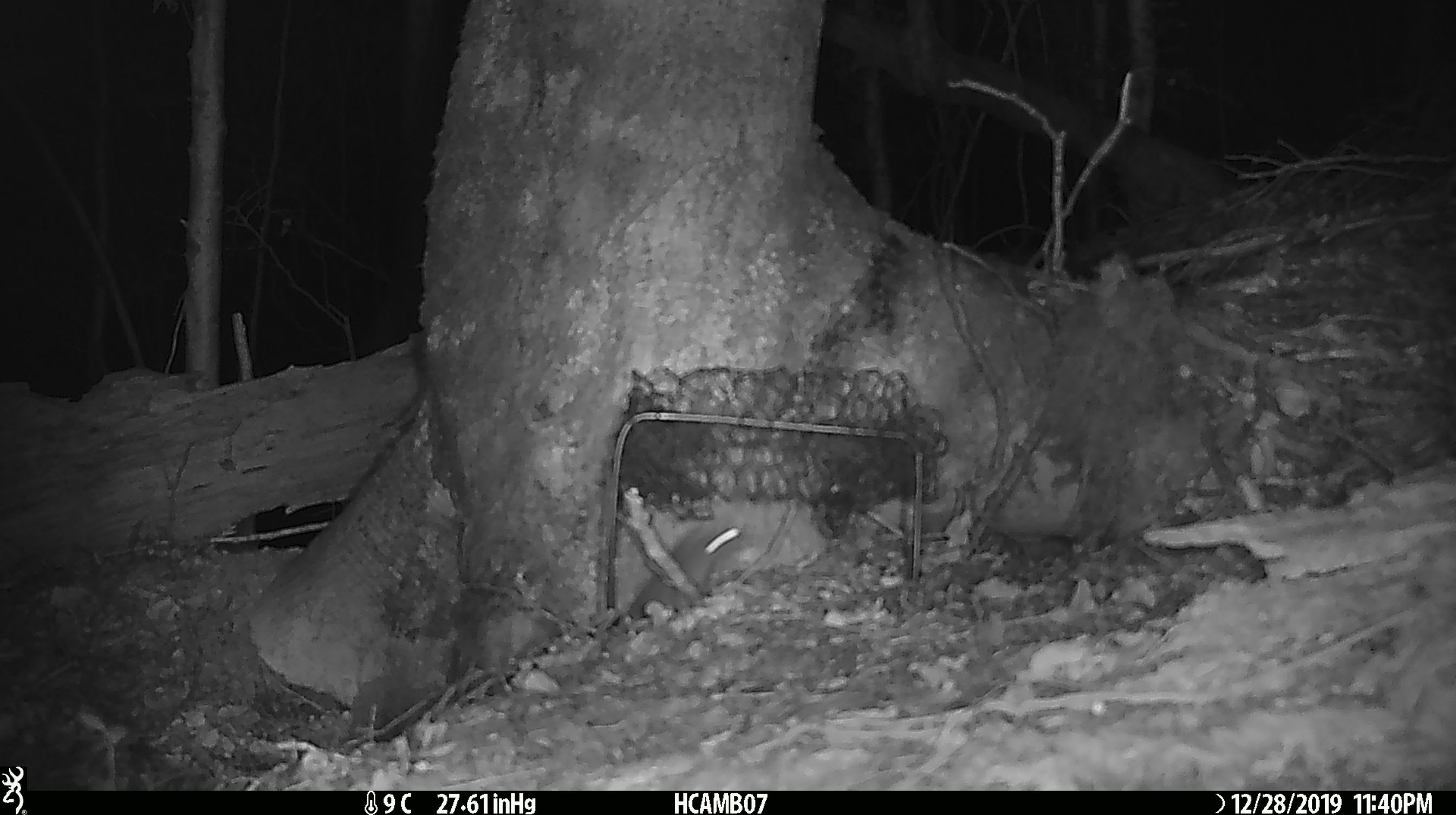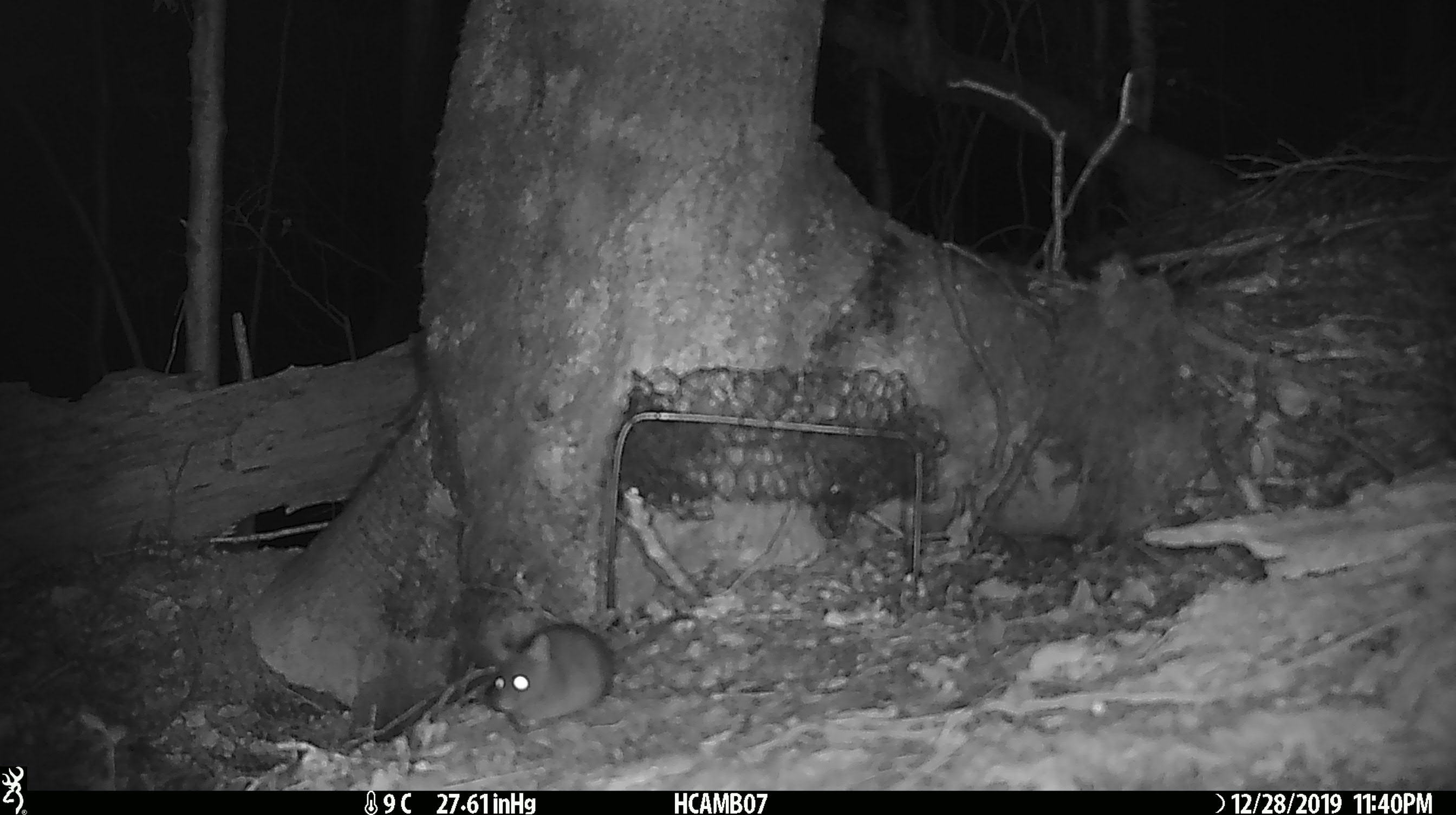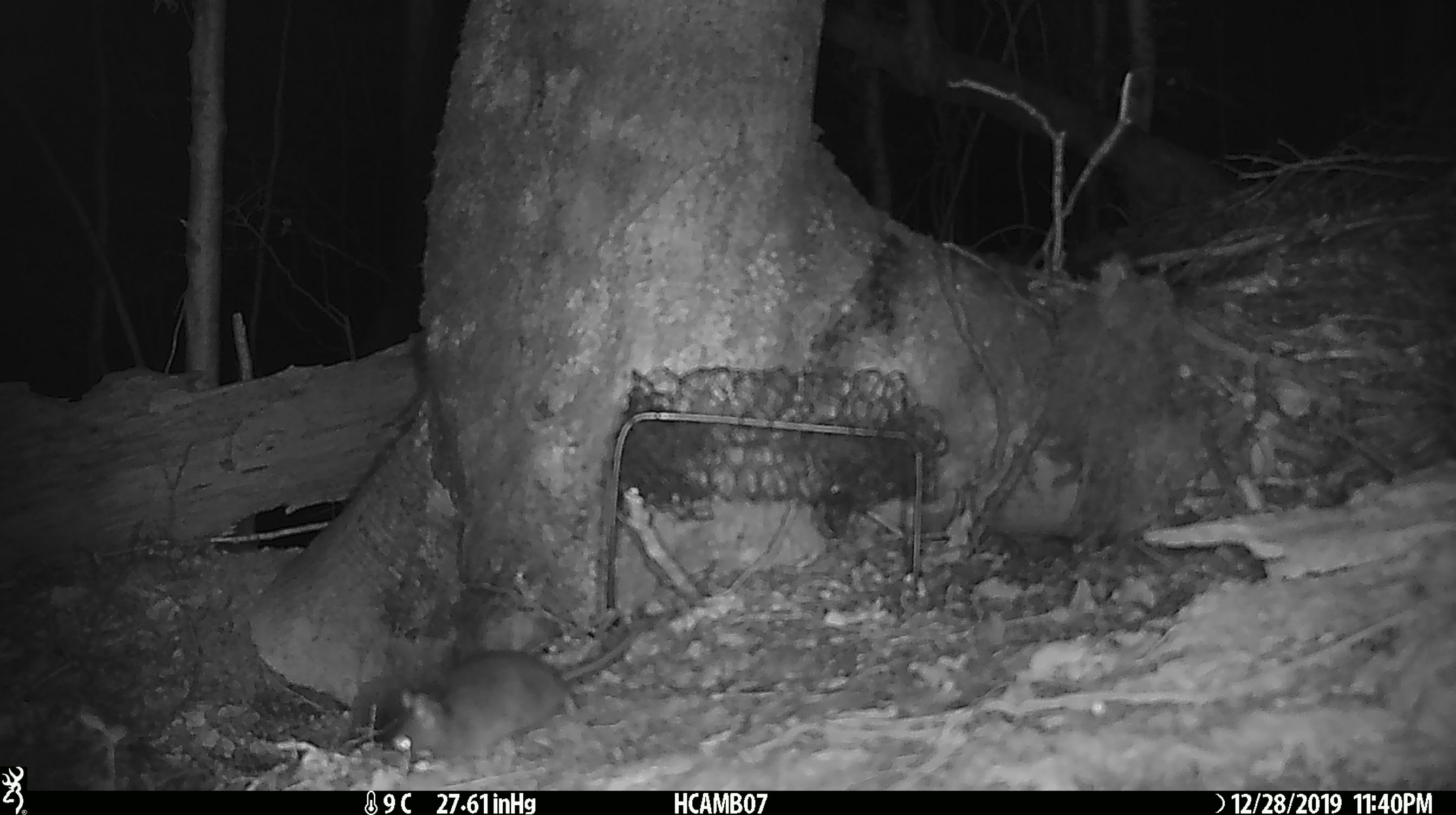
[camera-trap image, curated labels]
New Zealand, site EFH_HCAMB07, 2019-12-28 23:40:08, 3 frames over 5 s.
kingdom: Animalia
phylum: Chordata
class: Mammalia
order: Rodentia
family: Muridae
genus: Mus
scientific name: Mus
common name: mouse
Mouse (Mus).